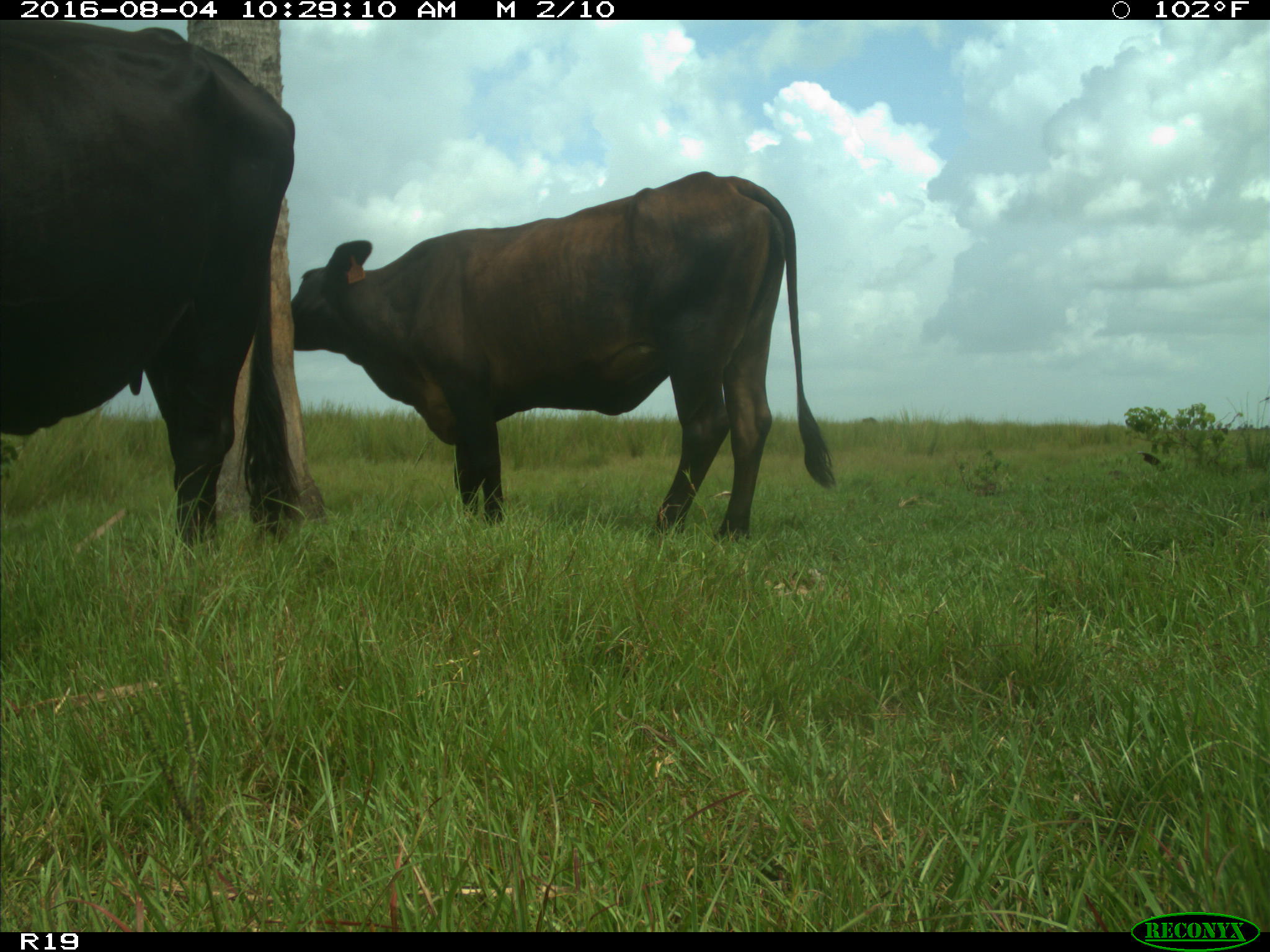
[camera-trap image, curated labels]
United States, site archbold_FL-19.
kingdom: Animalia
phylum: Chordata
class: Mammalia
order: Artiodactyla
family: Bovidae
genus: Bos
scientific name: Bos taurus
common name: domestic cow